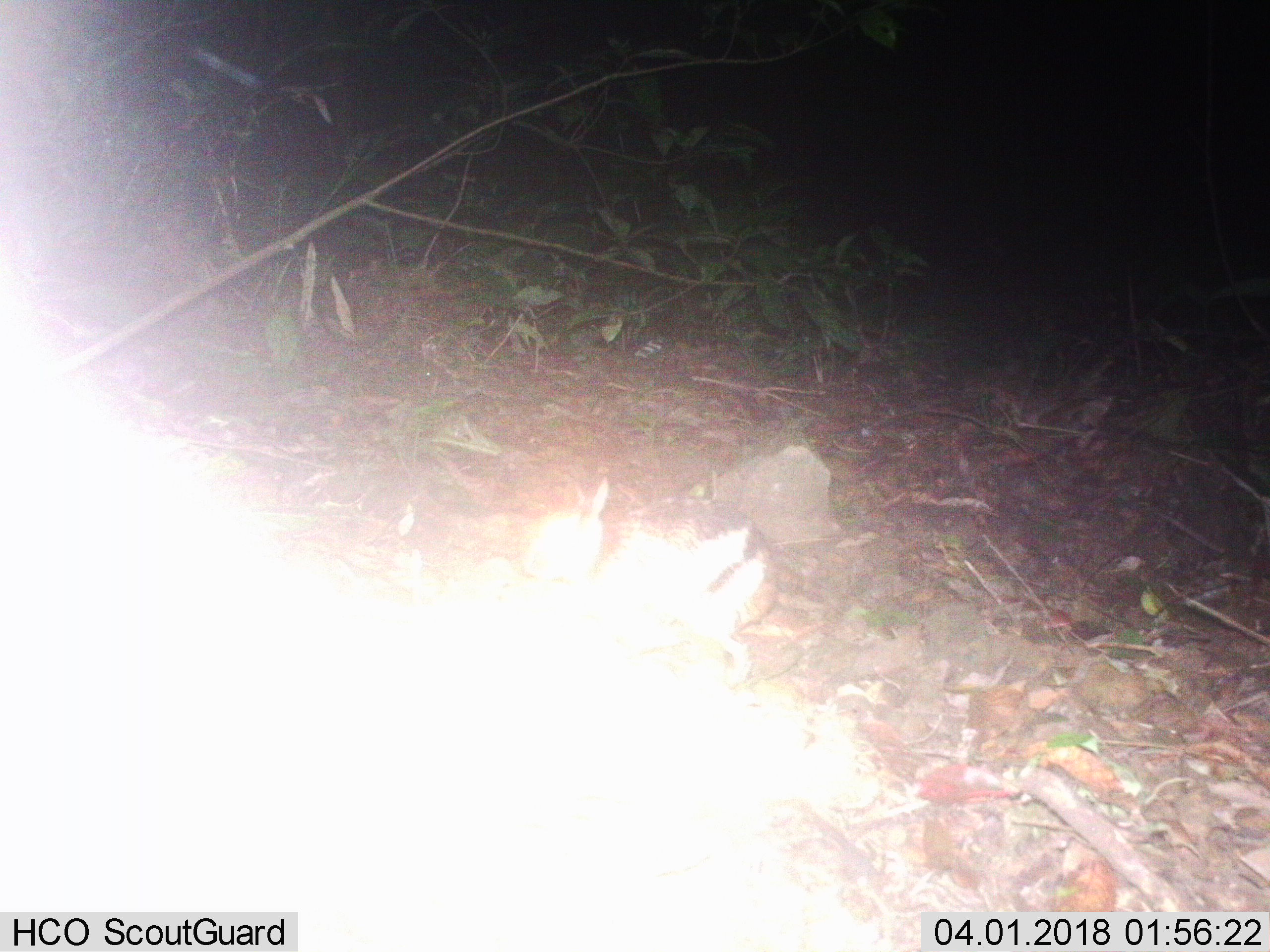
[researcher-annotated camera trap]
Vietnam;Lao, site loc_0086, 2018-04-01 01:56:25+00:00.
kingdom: Animalia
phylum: Chordata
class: Mammalia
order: Lagomorpha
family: Leporidae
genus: Nesolagus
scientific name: Nesolagus timminsi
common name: annamite striped rabbit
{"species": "annamite striped rabbit (Nesolagus timminsi)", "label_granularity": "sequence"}